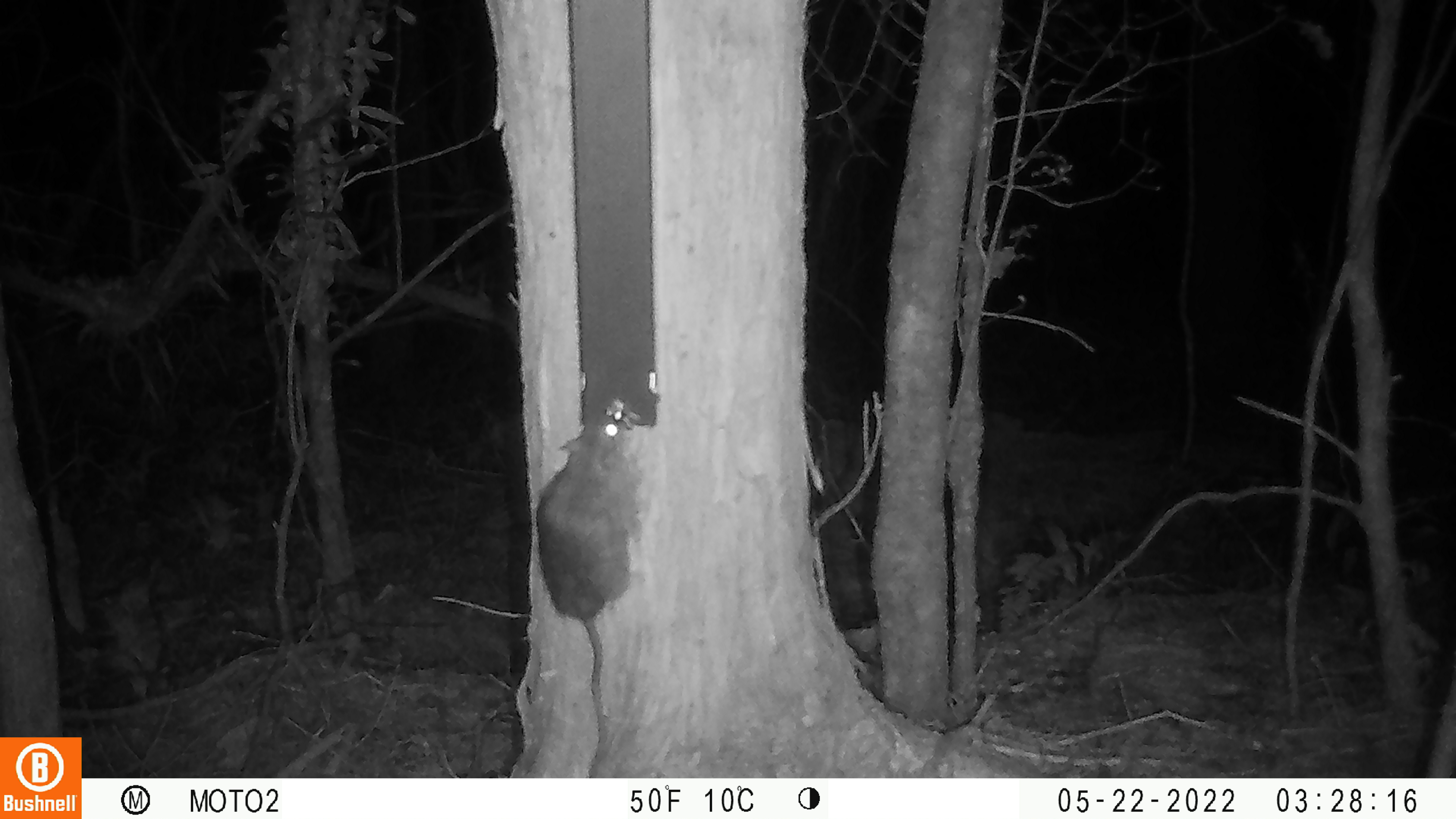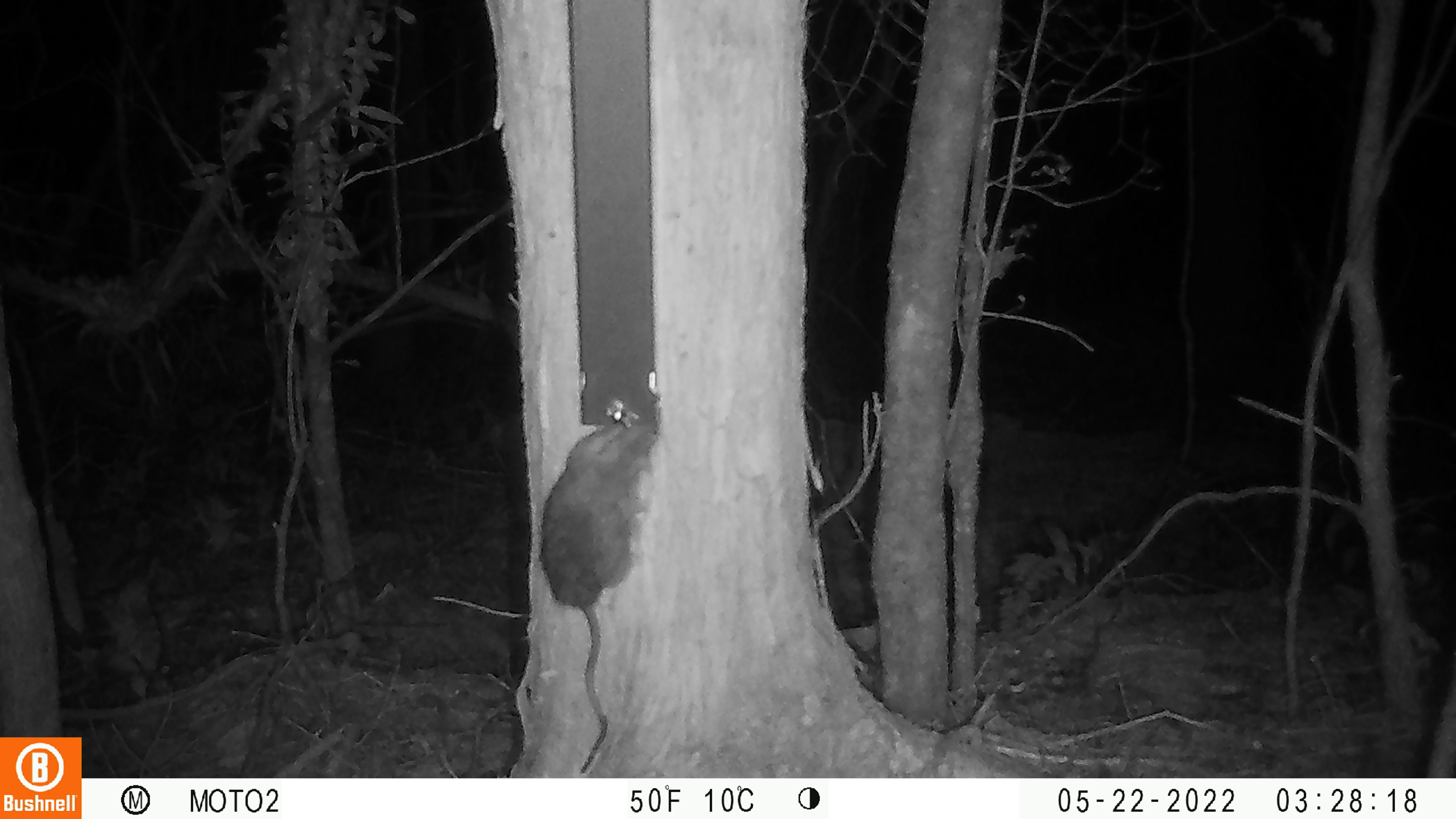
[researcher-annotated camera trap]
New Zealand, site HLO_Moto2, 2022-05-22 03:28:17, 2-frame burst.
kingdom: Animalia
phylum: Chordata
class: Mammalia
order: Rodentia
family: Muridae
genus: Rattus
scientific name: Rattus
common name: rat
Rat (Rattus).